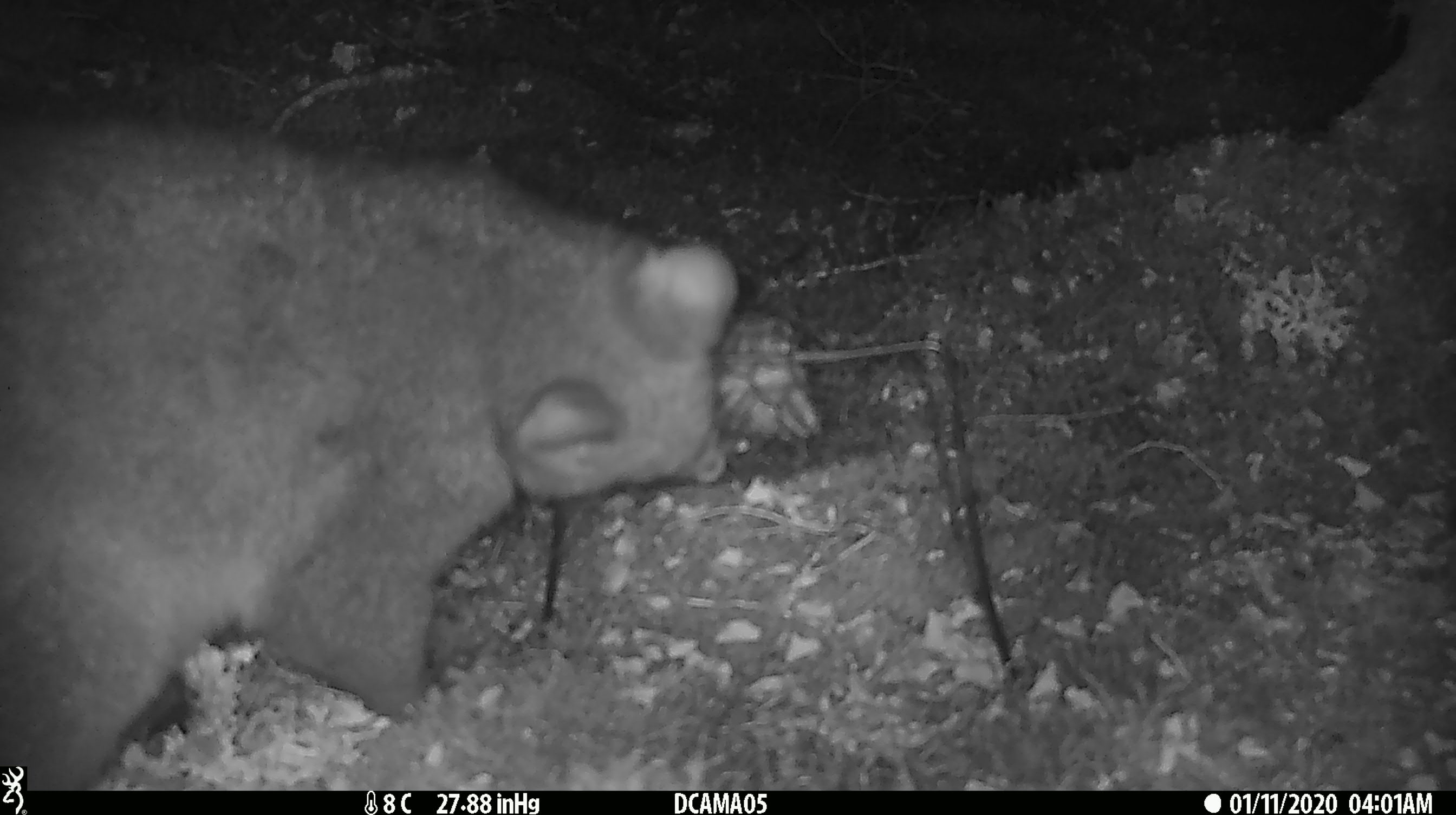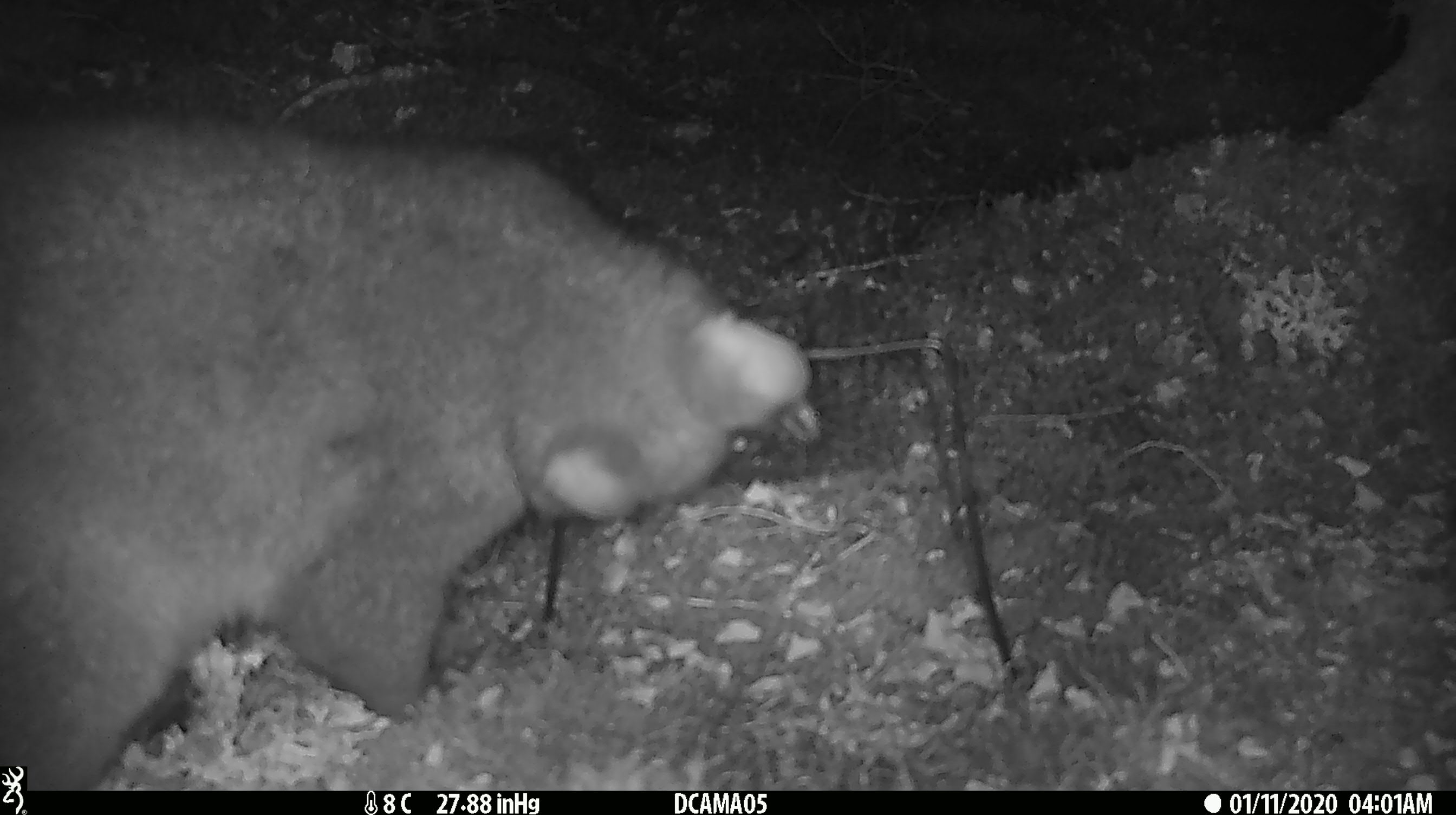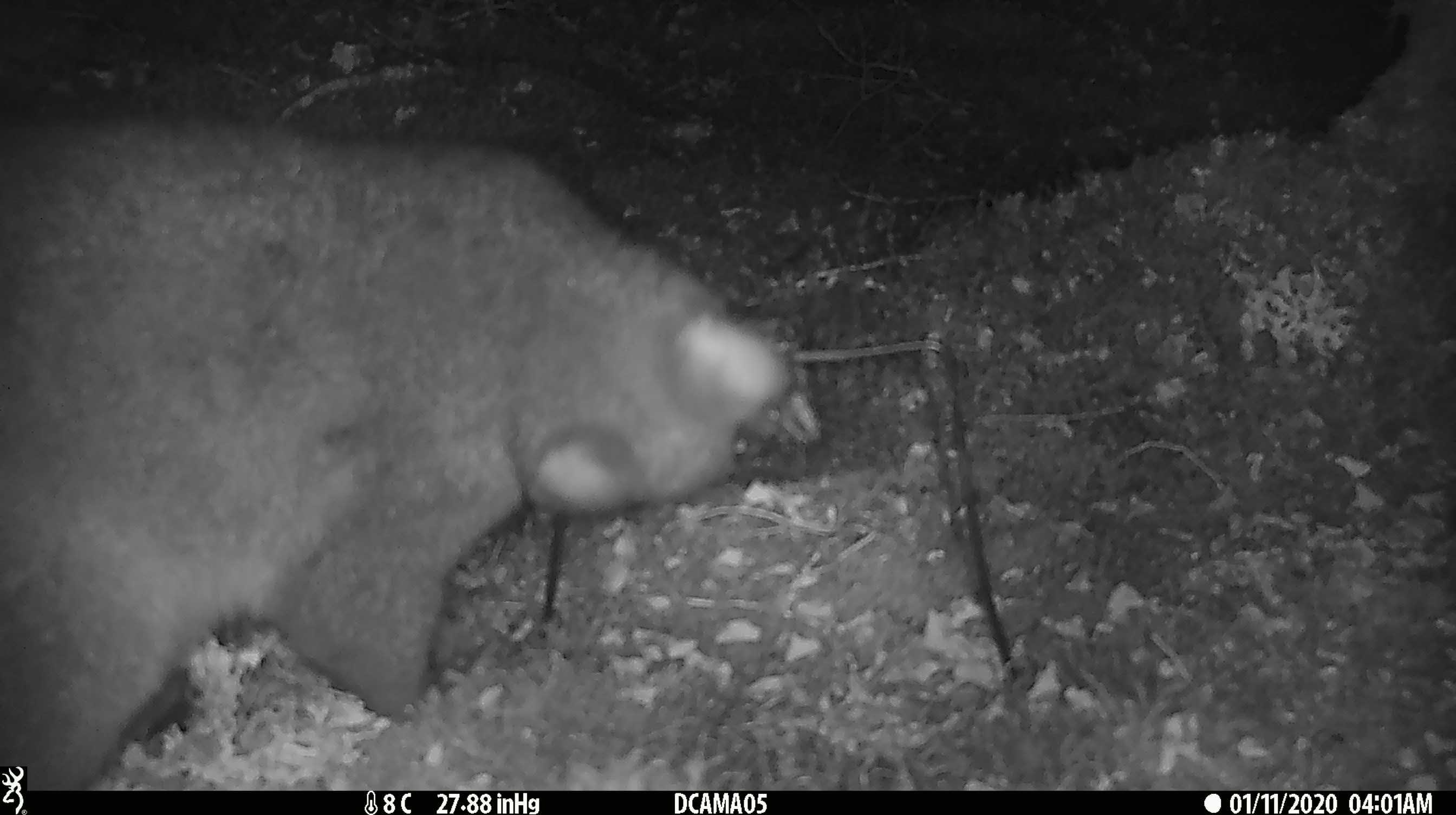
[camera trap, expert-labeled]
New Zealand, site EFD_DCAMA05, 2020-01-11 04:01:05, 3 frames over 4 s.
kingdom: Animalia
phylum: Chordata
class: Mammalia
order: Diprotodontia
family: Phalangeridae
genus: Trichosurus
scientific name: Trichosurus vulpecula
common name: common brushtail possum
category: possum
Possum (common brushtail possum) (Trichosurus vulpecula).